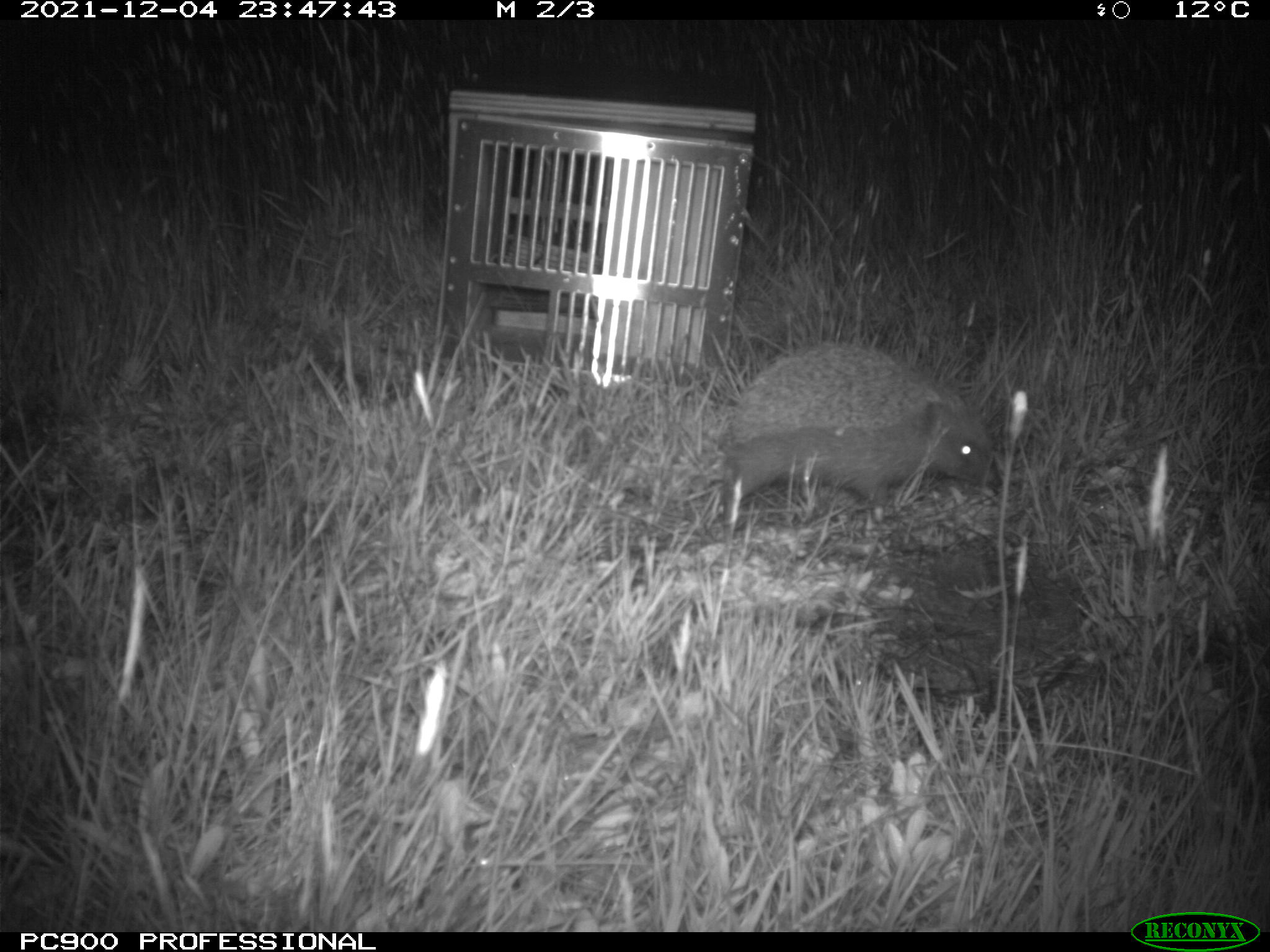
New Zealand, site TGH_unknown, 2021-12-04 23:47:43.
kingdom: Animalia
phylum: Chordata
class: Mammalia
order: Eulipotyphla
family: Erinaceidae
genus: Erinaceus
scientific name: Erinaceus europaeus europaeus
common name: european hedgehog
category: hedgehog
Hedgehog (european hedgehog) (Erinaceus europaeus europaeus).